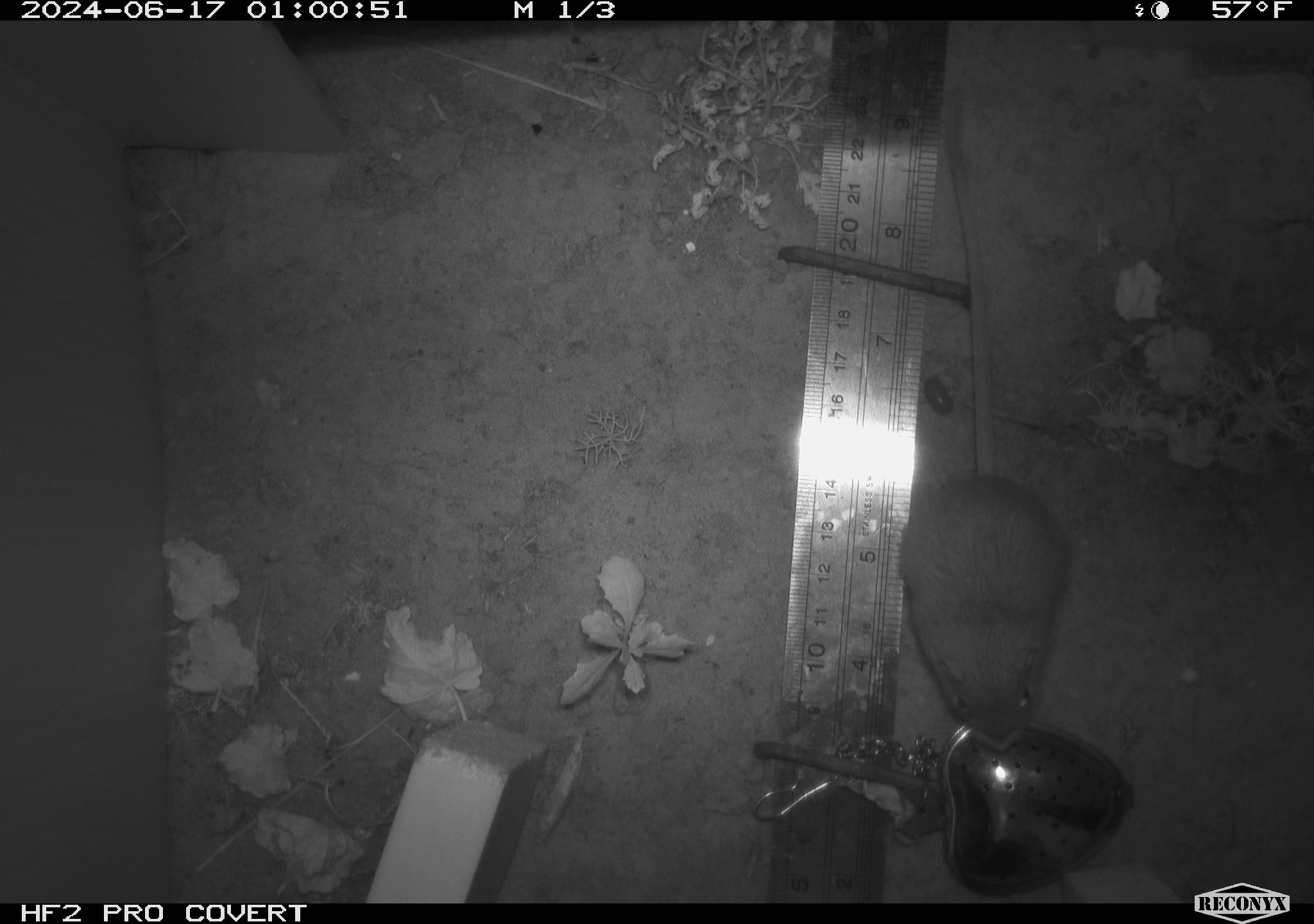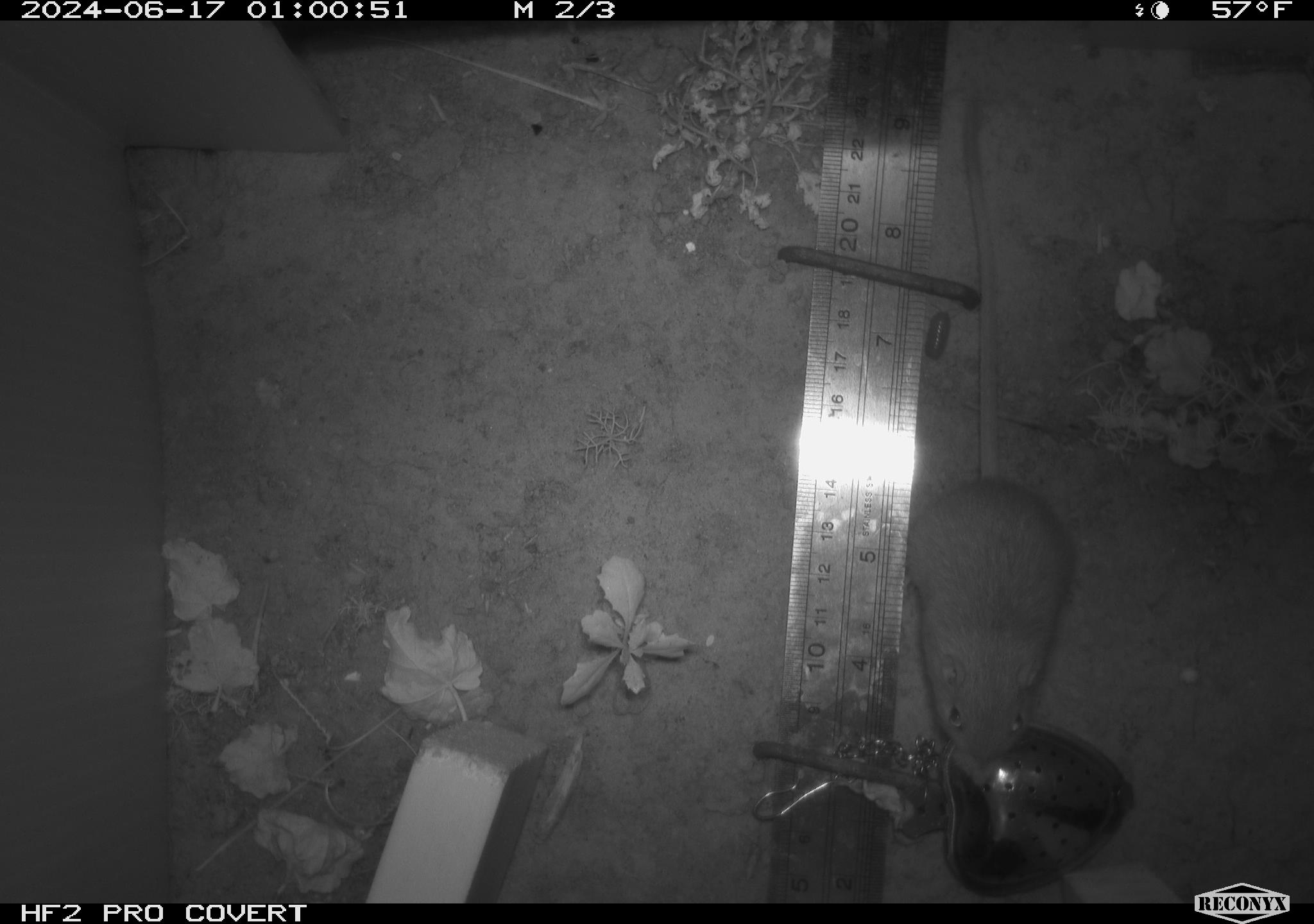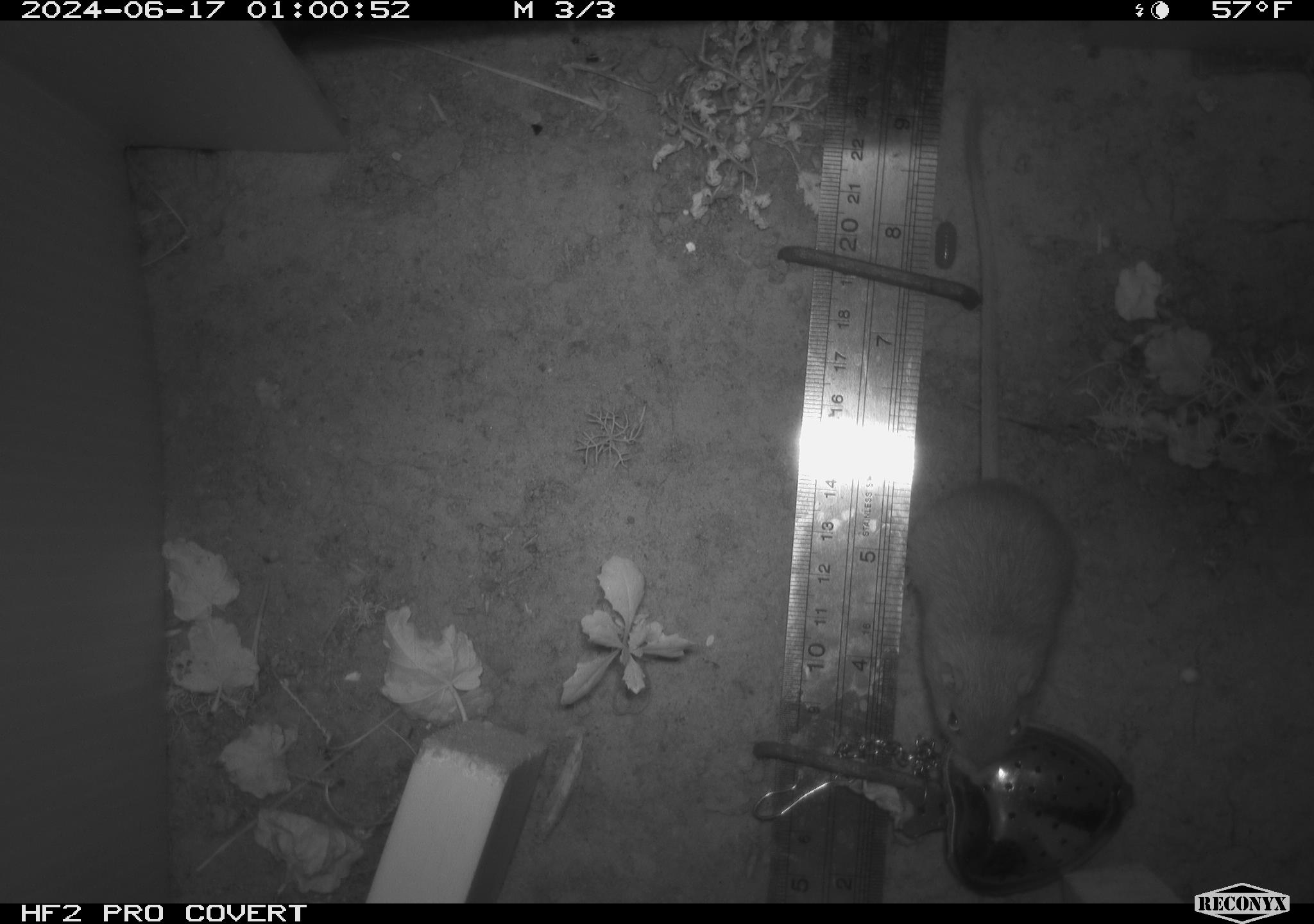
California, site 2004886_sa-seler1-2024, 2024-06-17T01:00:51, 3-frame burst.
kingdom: Animalia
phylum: Chordata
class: Mammalia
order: Rodentia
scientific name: Rodentia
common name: mouse species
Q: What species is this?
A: Mouse species (Rodentia).